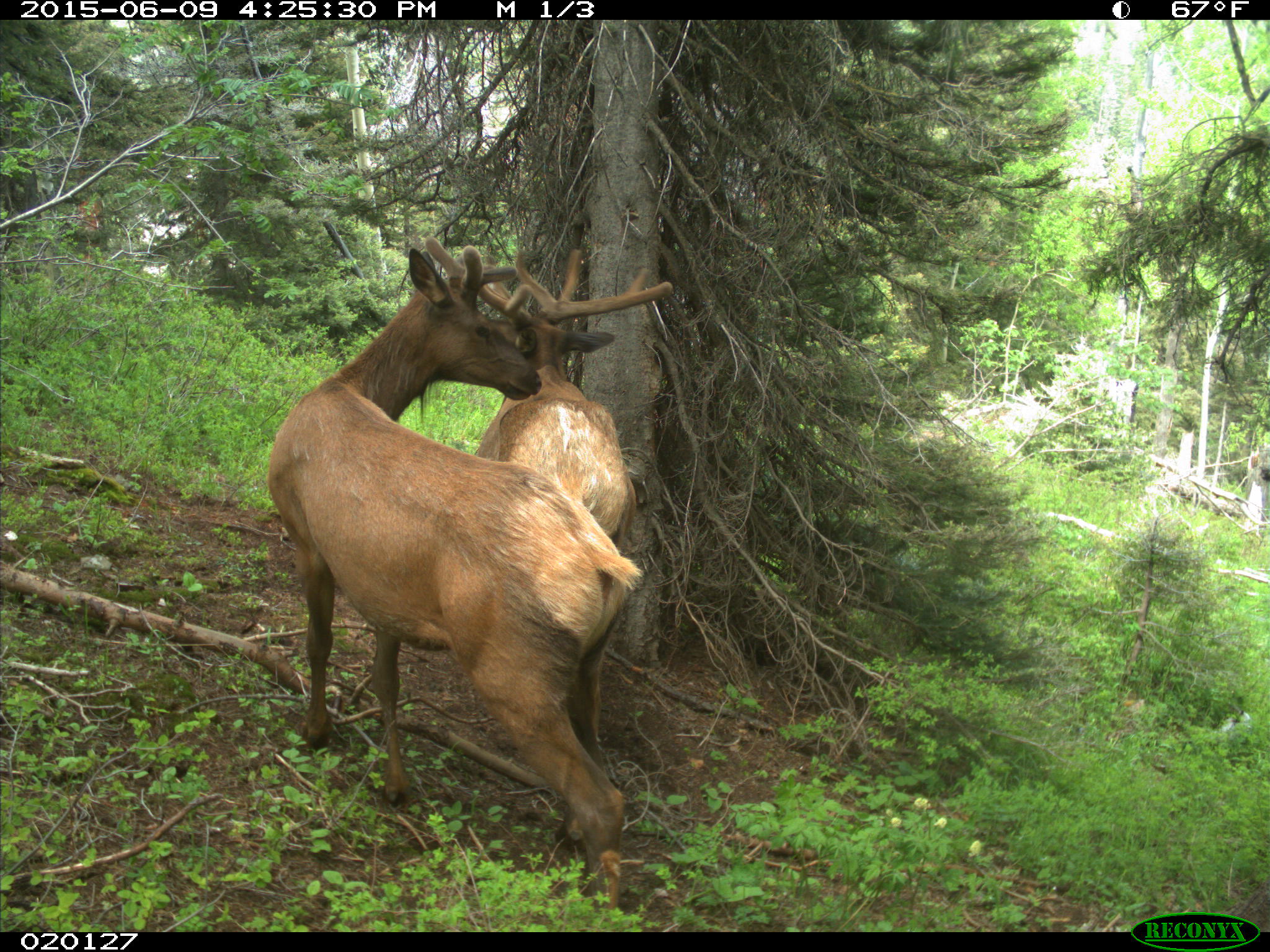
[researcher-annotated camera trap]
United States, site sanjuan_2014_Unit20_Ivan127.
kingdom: Animalia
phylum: Chordata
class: Mammalia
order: Artiodactyla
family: Cervidae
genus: Cervus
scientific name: Cervus elaphus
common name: red deer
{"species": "Cervus elaphus (red deer)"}